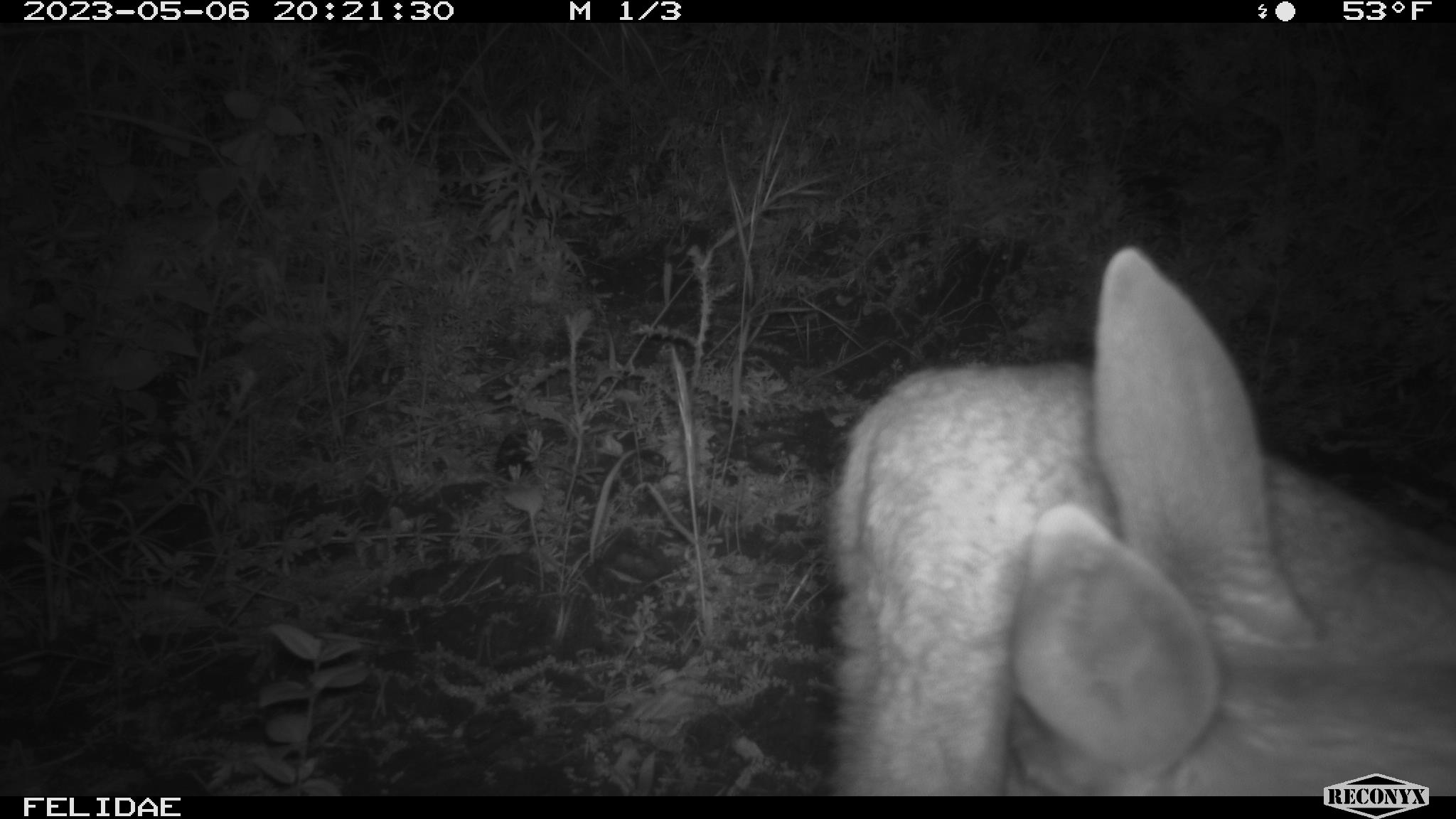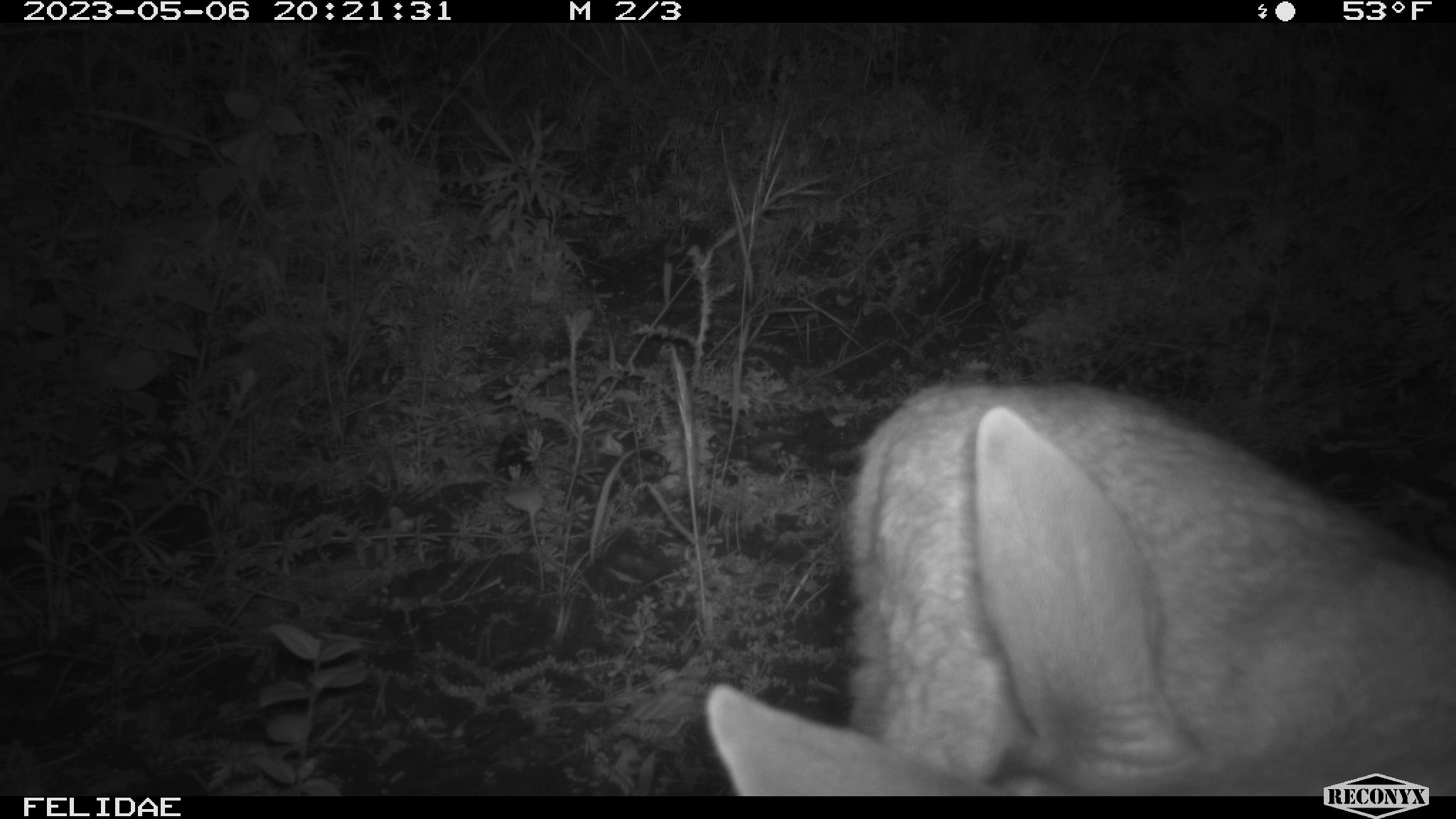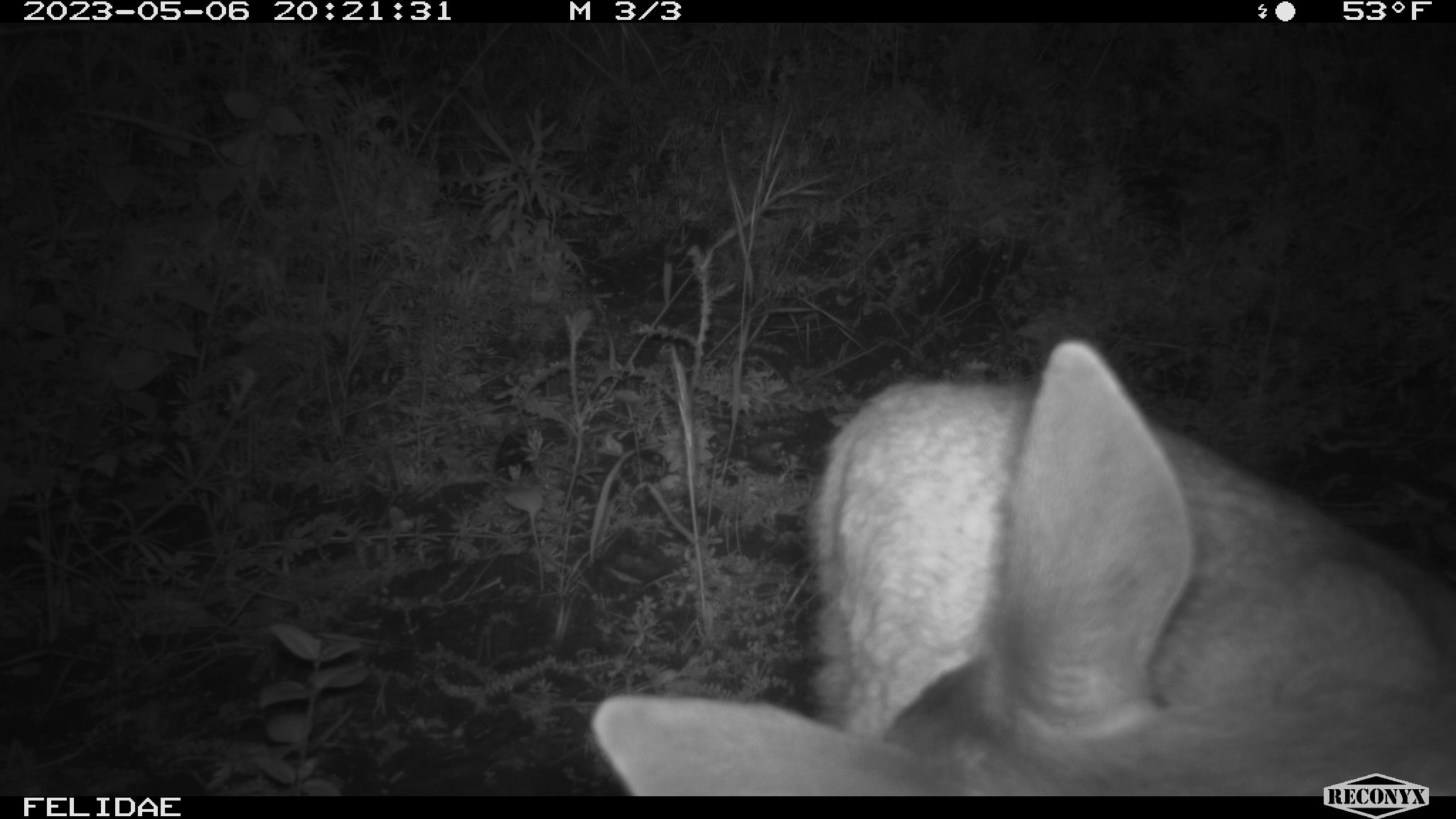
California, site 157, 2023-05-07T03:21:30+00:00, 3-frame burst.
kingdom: Animalia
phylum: Chordata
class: Mammalia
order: Artiodactyla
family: Cervidae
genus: Odocoileus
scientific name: Odocoileus hemionus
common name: mule deer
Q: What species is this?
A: Mule deer (Odocoileus hemionus).